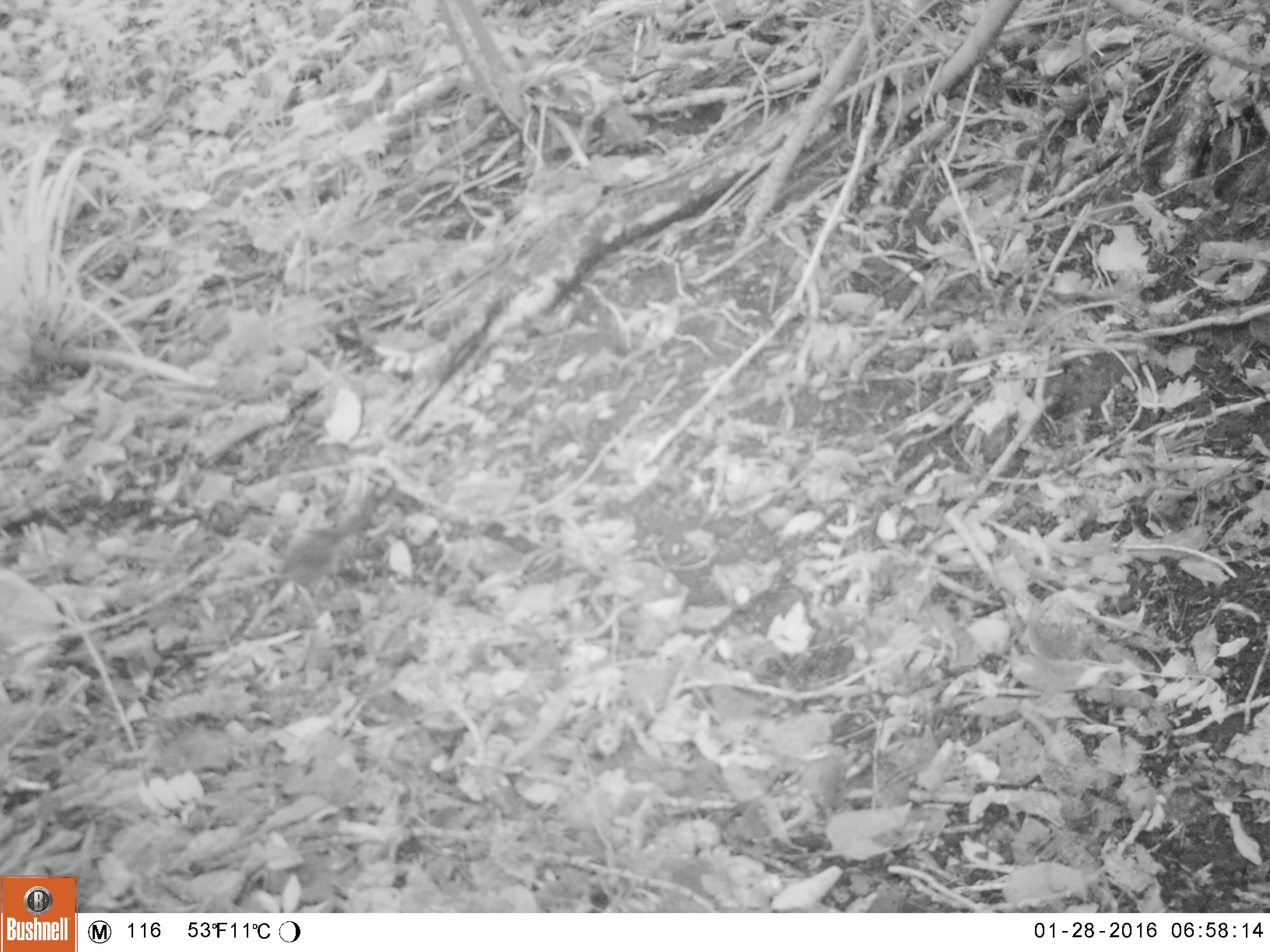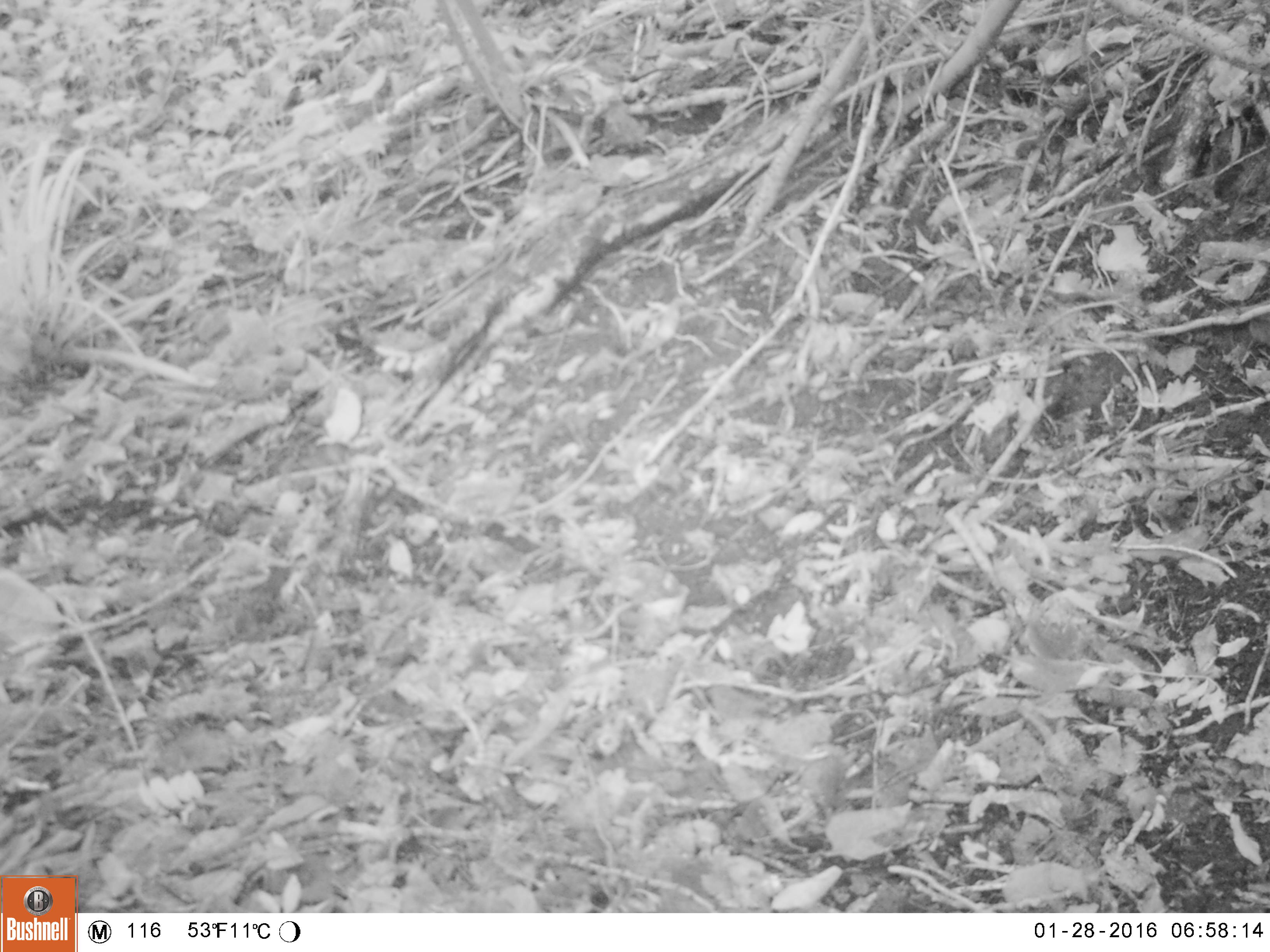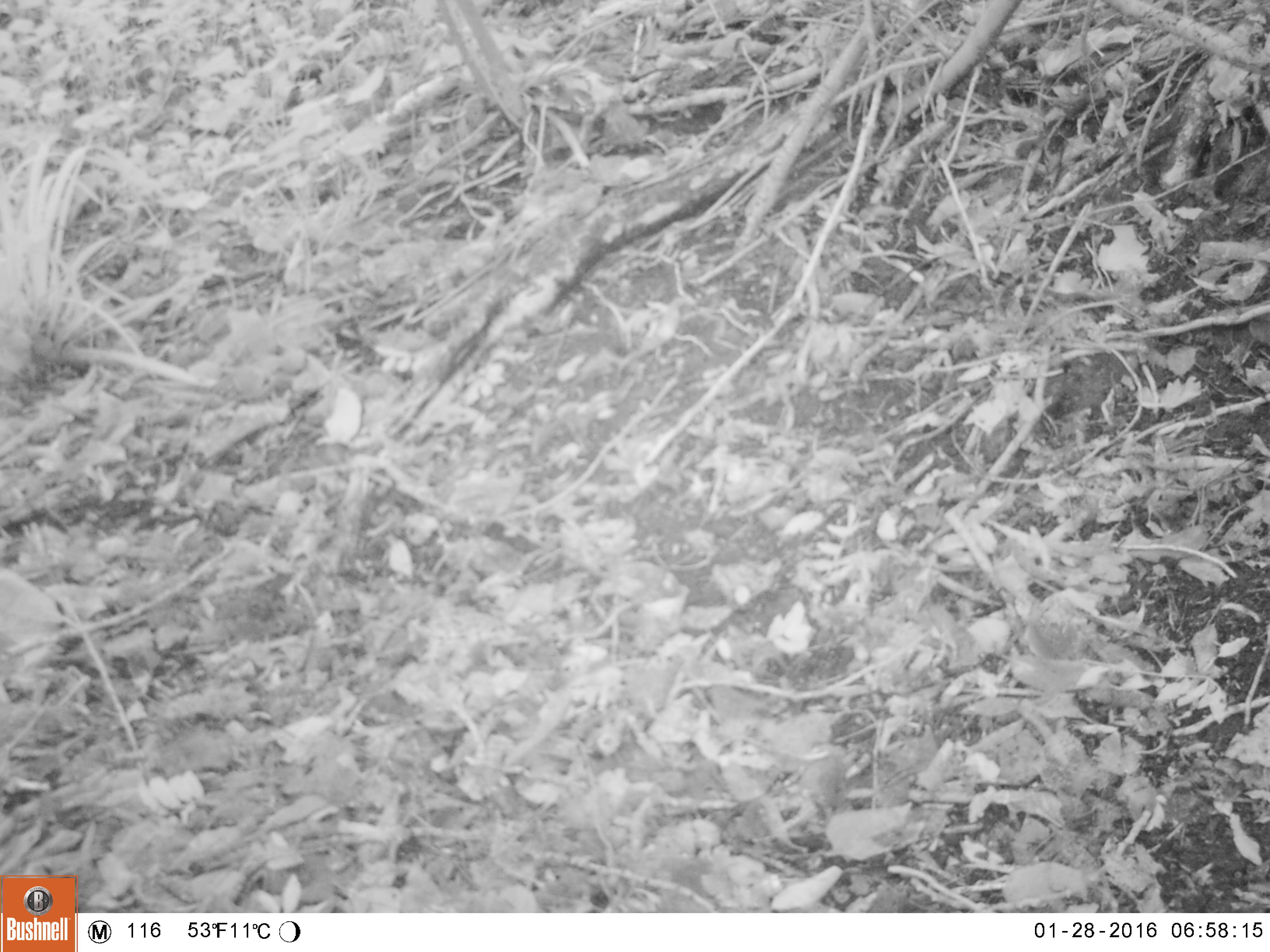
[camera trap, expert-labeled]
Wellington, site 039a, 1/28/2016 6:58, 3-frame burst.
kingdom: Animalia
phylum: Chordata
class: Aves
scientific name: Aves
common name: bird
Bird (Aves).